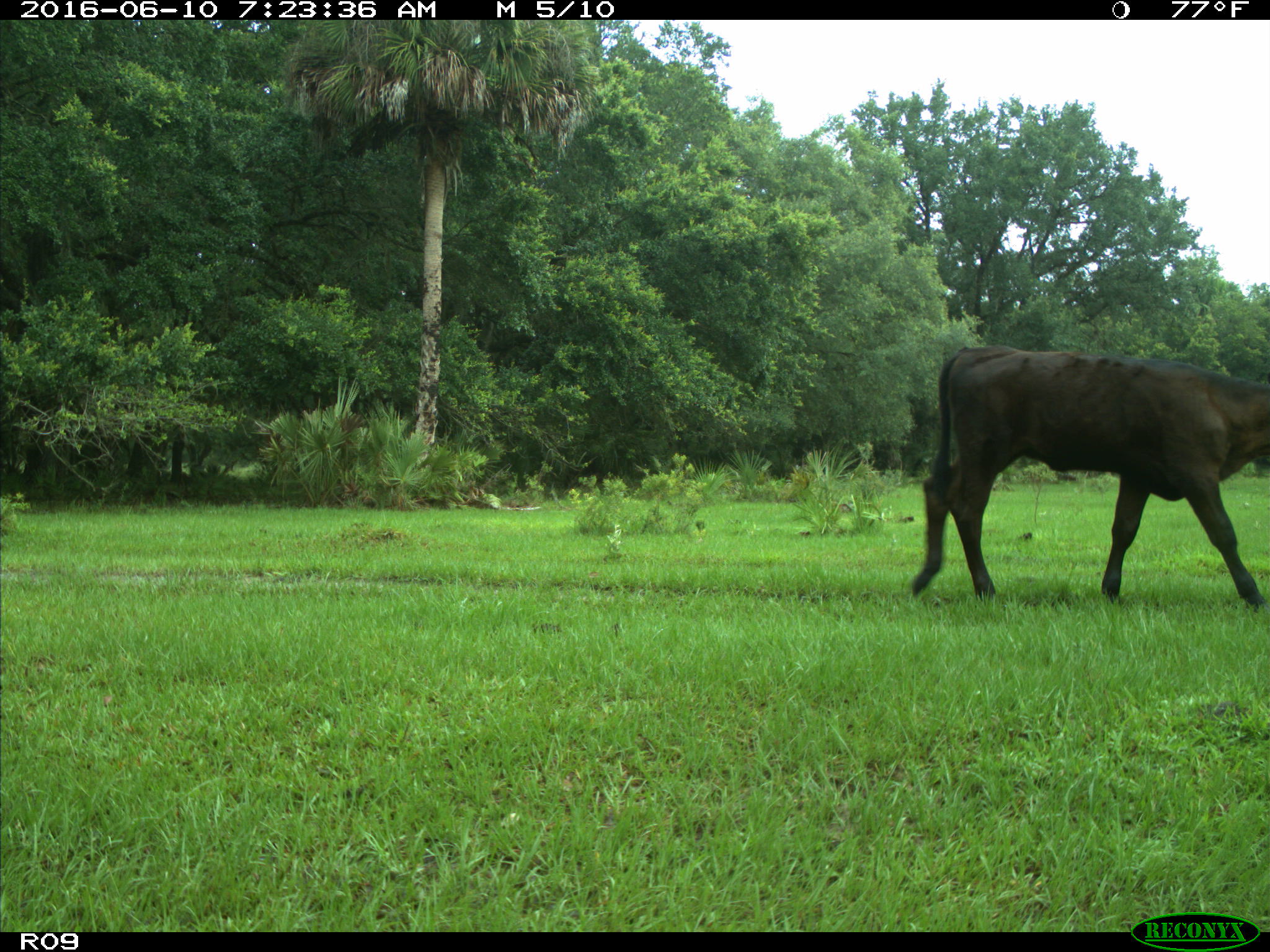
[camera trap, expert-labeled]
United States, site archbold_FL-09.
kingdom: Animalia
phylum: Chordata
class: Mammalia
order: Artiodactyla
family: Bovidae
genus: Bos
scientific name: Bos taurus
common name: domestic cow